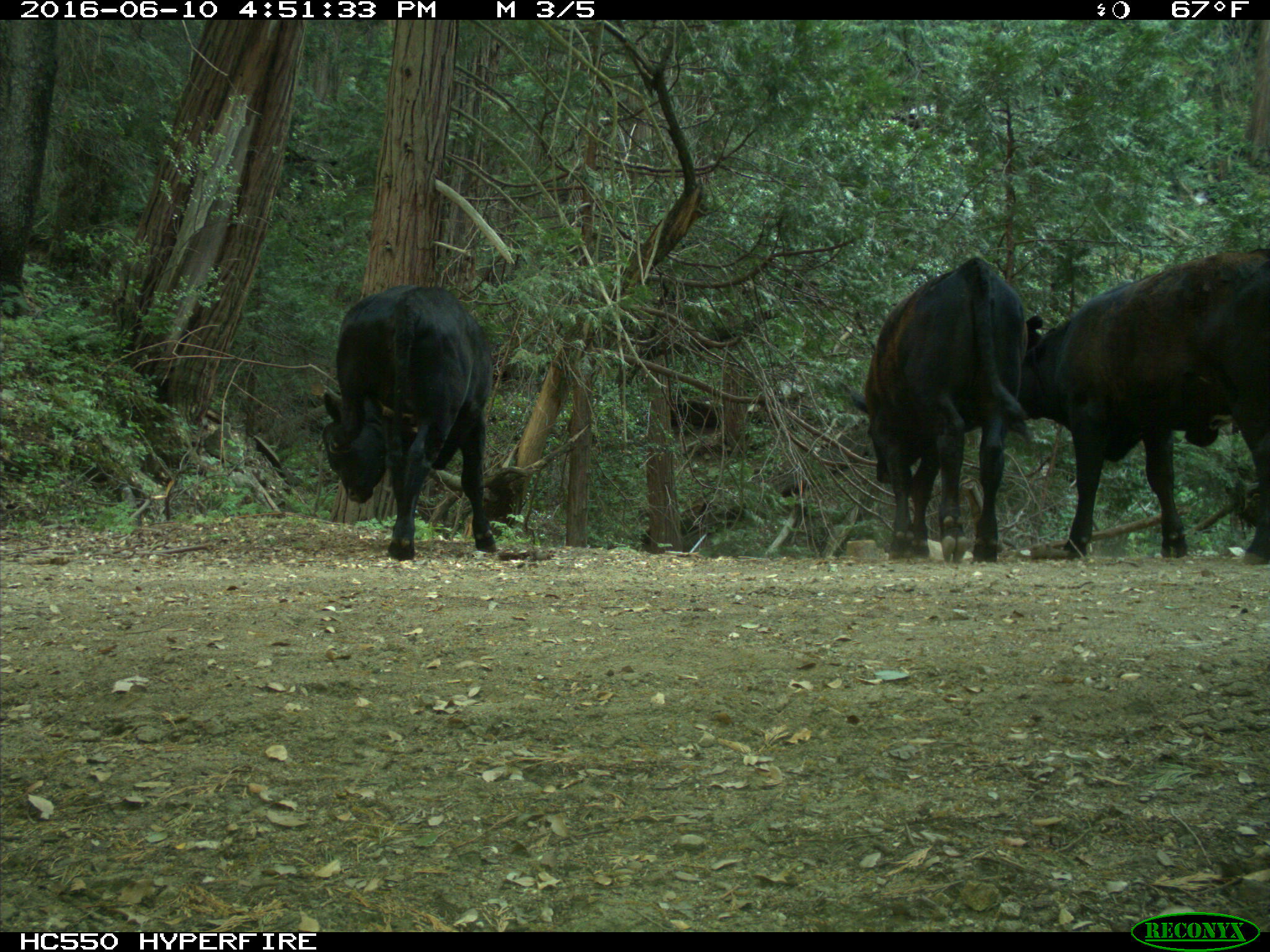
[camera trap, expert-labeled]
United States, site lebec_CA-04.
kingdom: Animalia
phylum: Chordata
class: Mammalia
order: Artiodactyla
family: Bovidae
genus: Bos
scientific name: Bos taurus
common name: domestic cow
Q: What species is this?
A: Bos taurus (domestic cow).